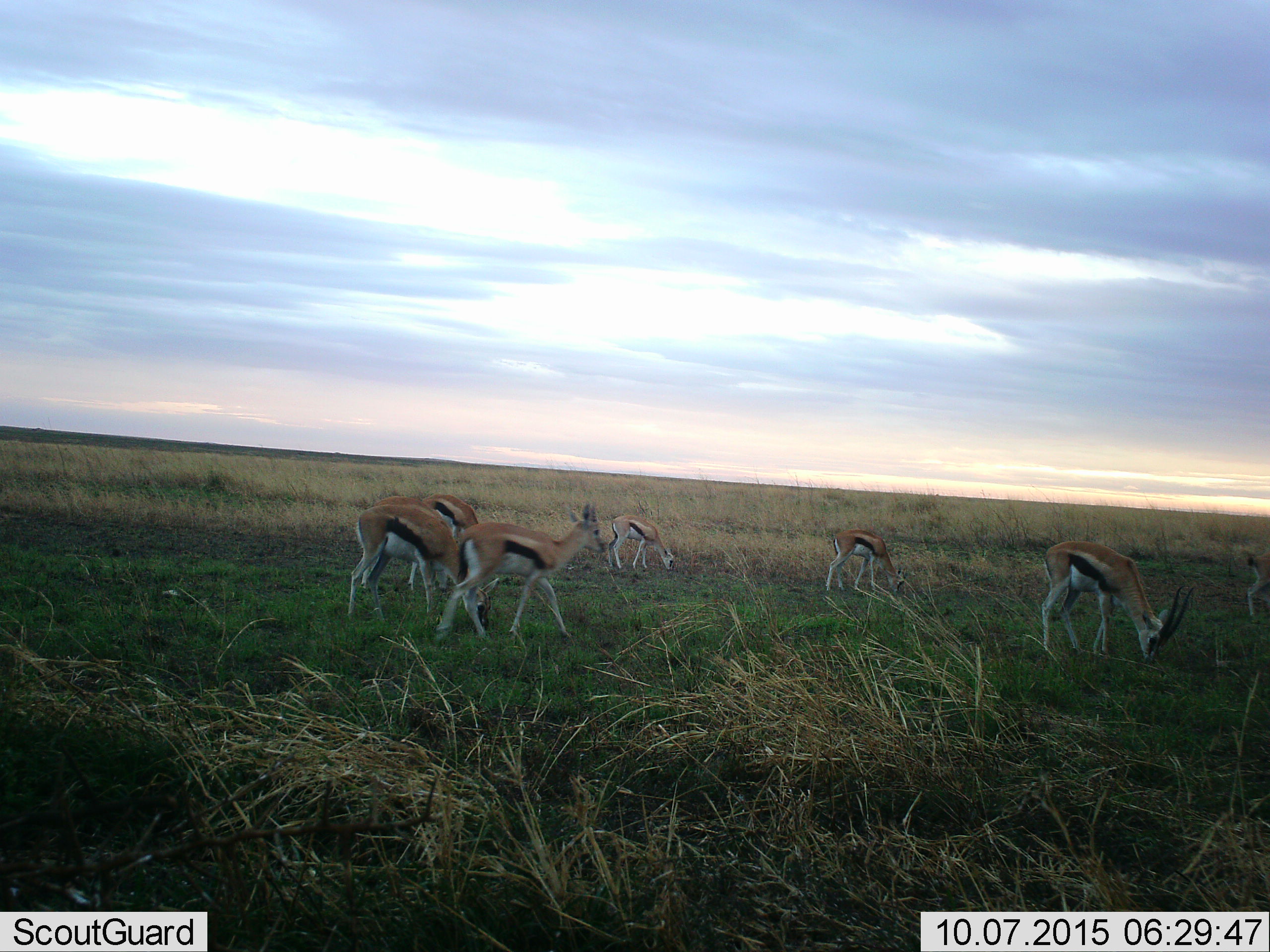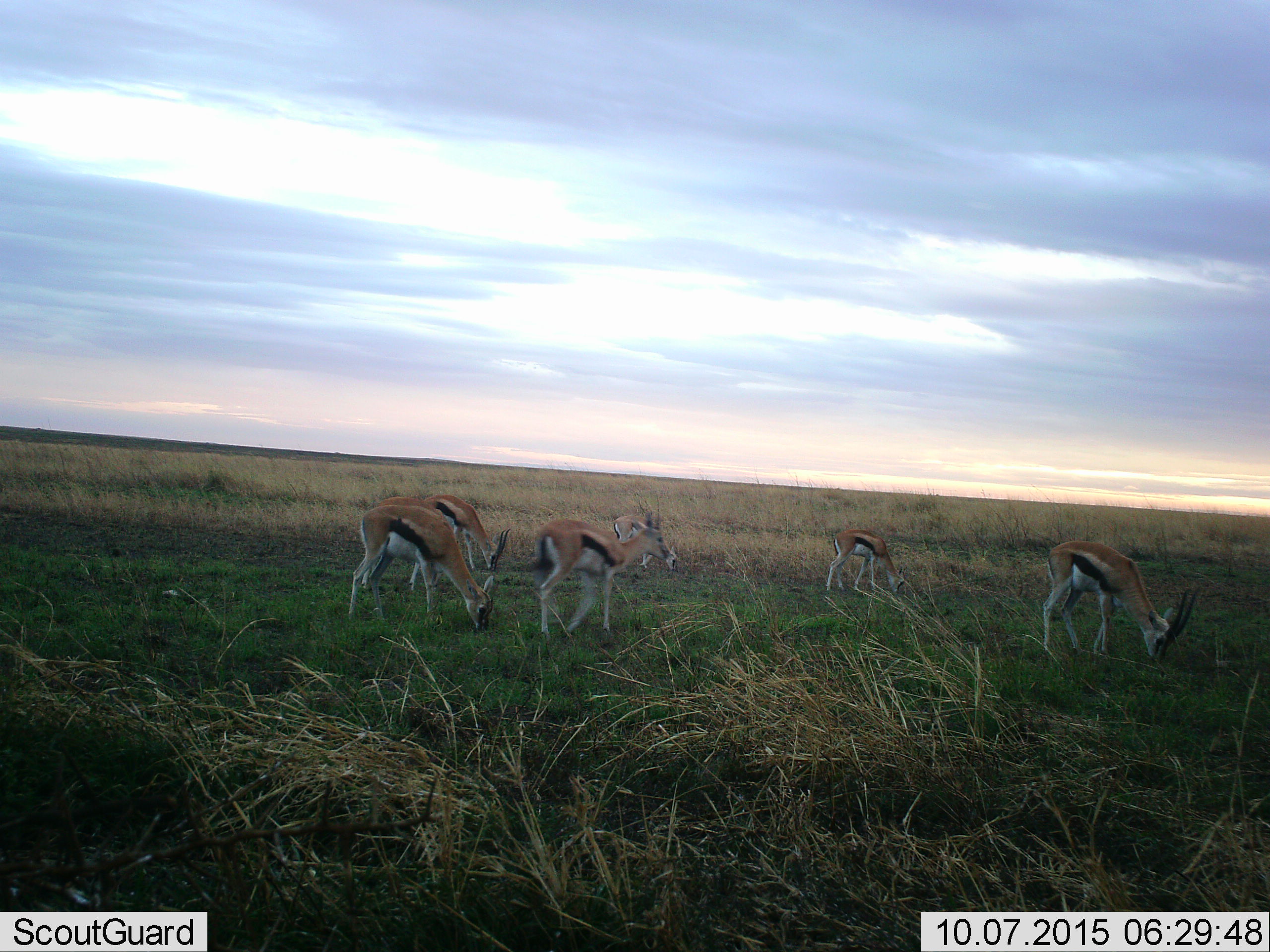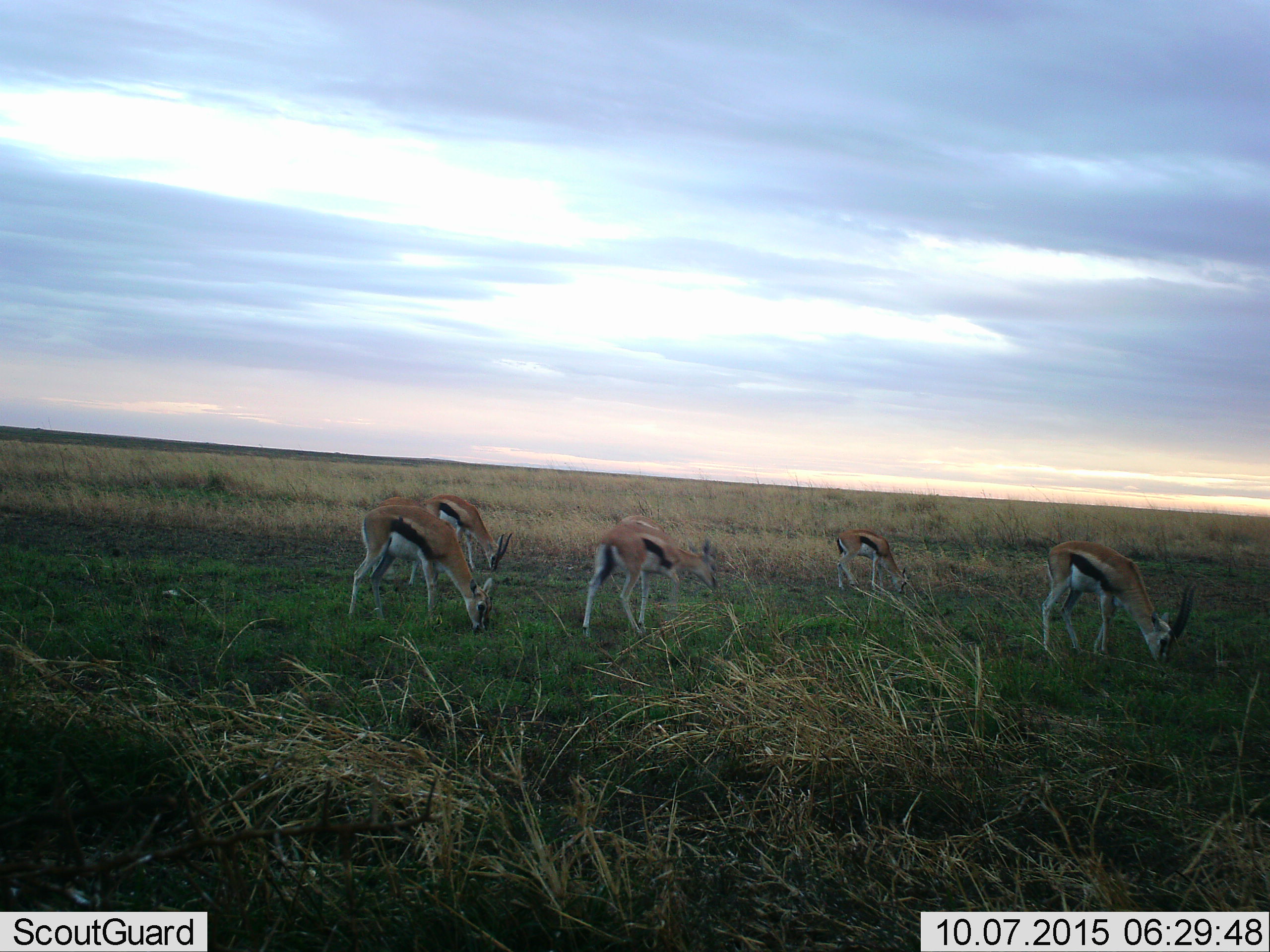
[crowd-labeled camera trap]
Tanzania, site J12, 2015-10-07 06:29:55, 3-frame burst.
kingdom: Animalia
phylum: Chordata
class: Mammalia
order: Artiodactyla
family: Bovidae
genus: Eudorcas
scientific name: Eudorcas thomsonii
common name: thomson's gazelle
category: gazellethomsons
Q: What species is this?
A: Gazellethomsons (thomson's gazelle) (Eudorcas thomsonii).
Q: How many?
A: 8.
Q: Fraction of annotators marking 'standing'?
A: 67%.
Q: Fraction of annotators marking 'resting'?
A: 11%.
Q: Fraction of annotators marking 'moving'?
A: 67%.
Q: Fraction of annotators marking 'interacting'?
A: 11%.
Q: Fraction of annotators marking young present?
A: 22%.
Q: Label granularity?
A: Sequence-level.